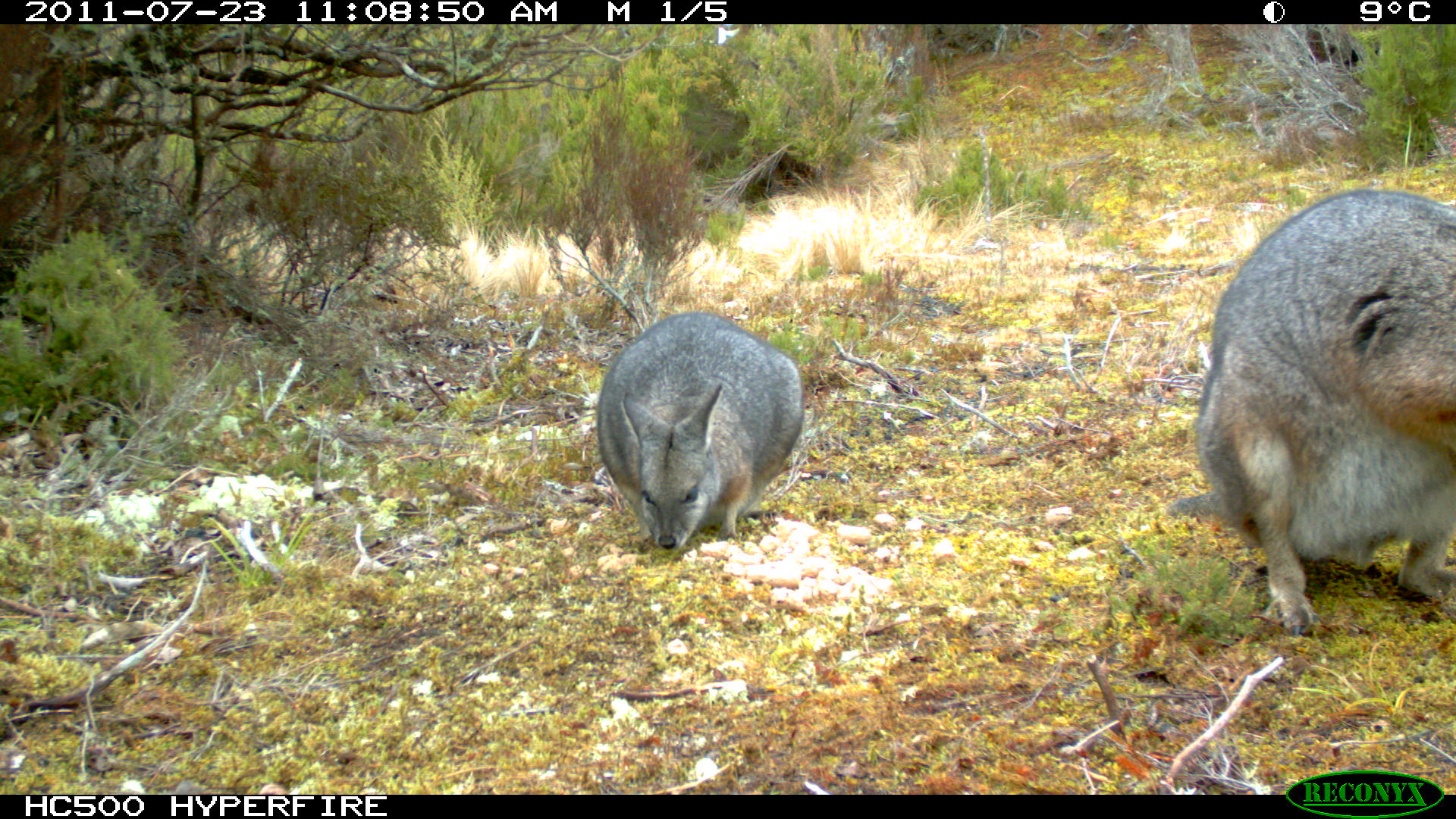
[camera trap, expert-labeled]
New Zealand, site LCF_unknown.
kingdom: Animalia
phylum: Chordata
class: Mammalia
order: Diprotodontia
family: Macropodidae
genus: Notamacropus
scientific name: Notamacropus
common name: wallaby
Wallaby (Notamacropus).